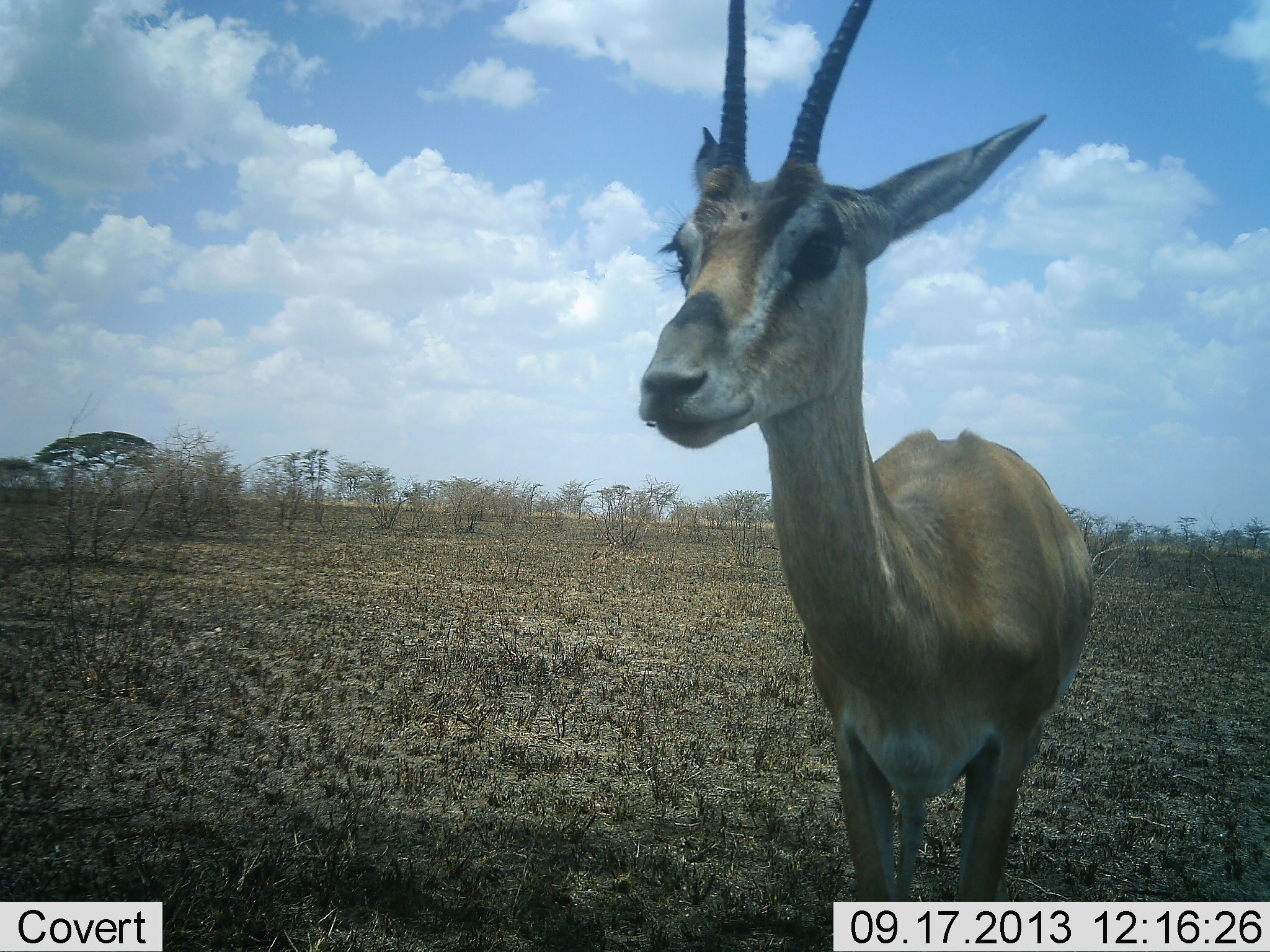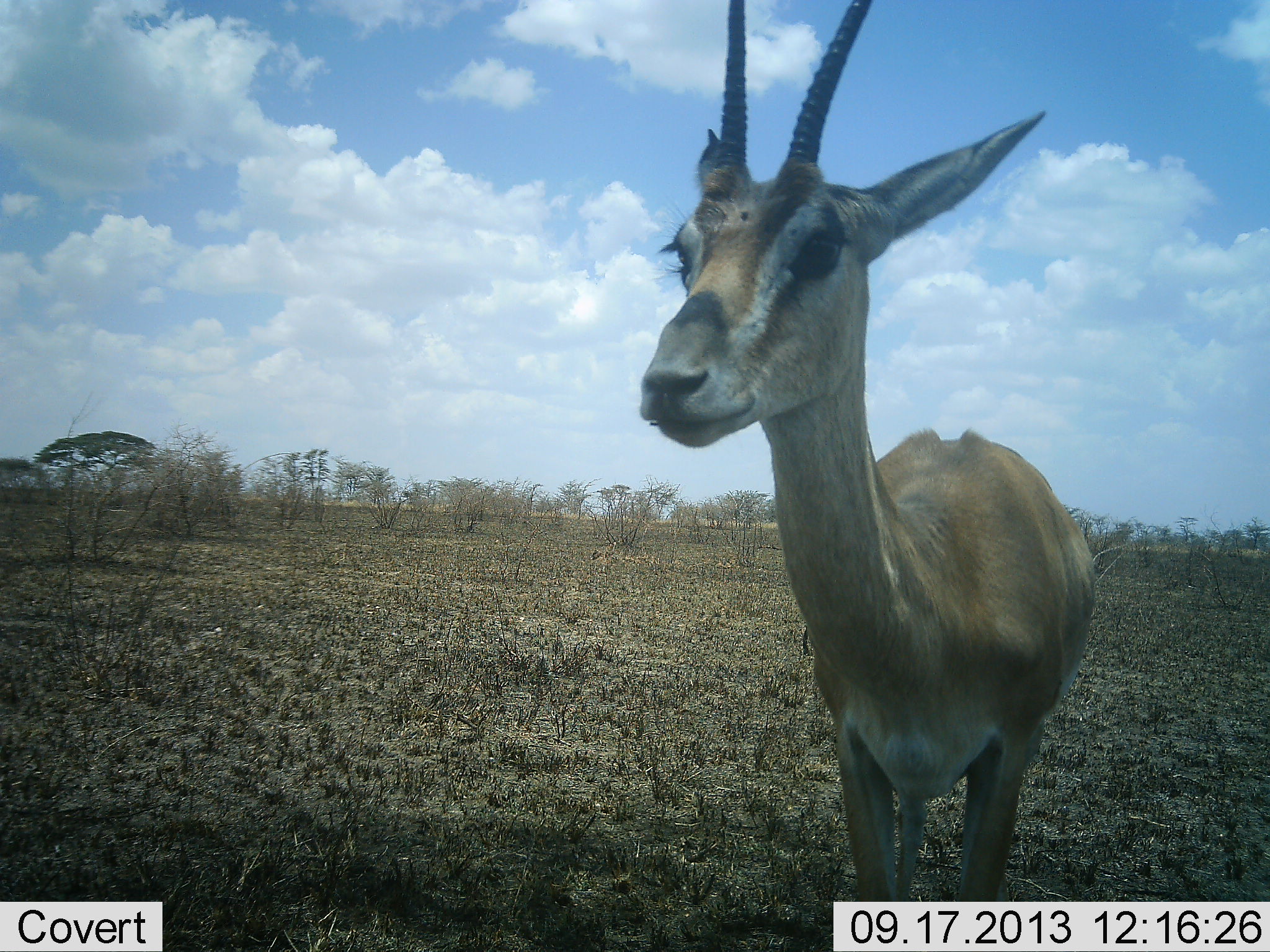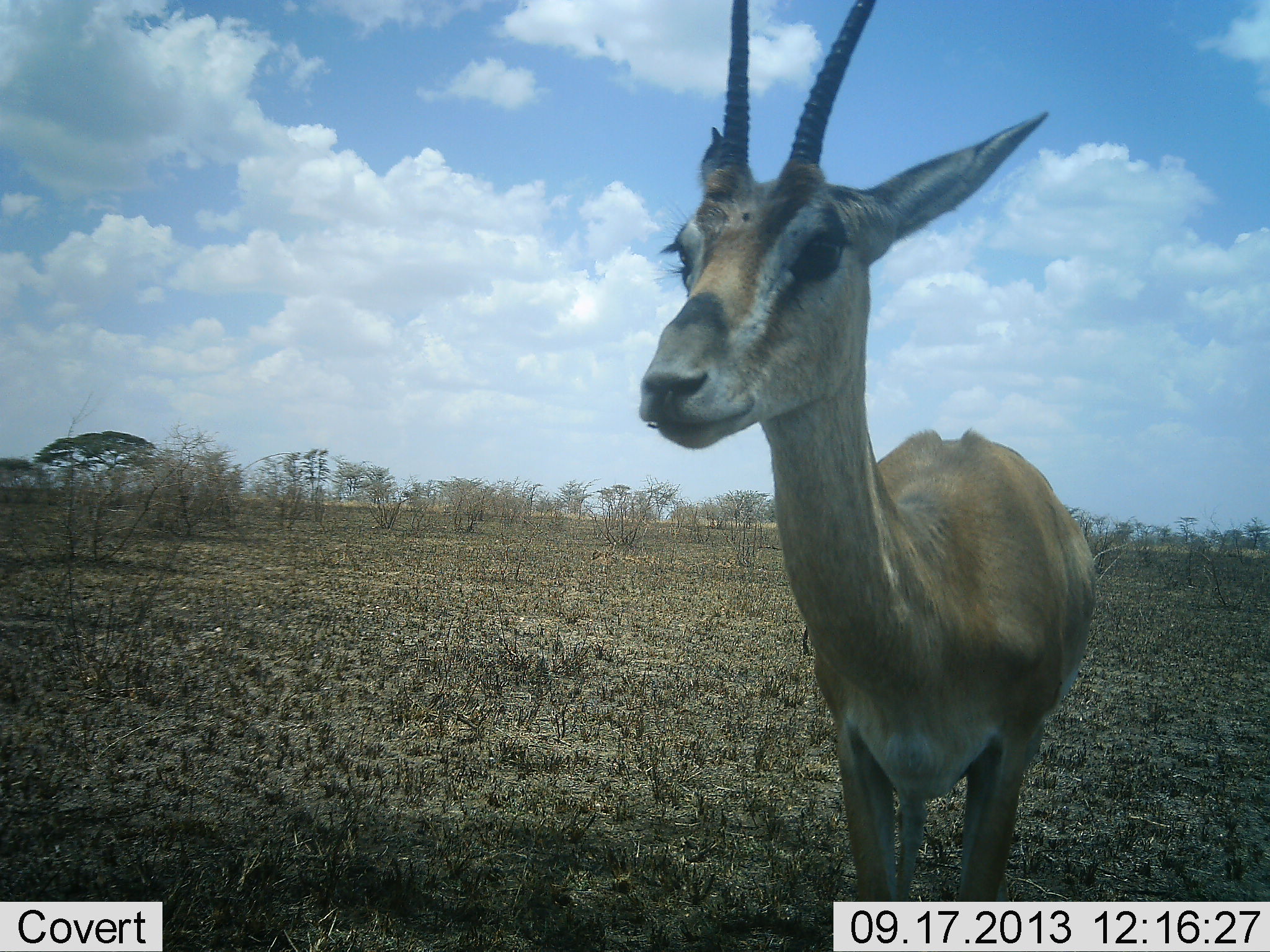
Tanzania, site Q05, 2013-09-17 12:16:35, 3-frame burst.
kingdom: Animalia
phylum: Chordata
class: Mammalia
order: Artiodactyla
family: Bovidae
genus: Nanger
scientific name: Nanger granti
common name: grant's gazelle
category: gazellegrants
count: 1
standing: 100%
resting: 0%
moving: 0%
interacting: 0%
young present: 0%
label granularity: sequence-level